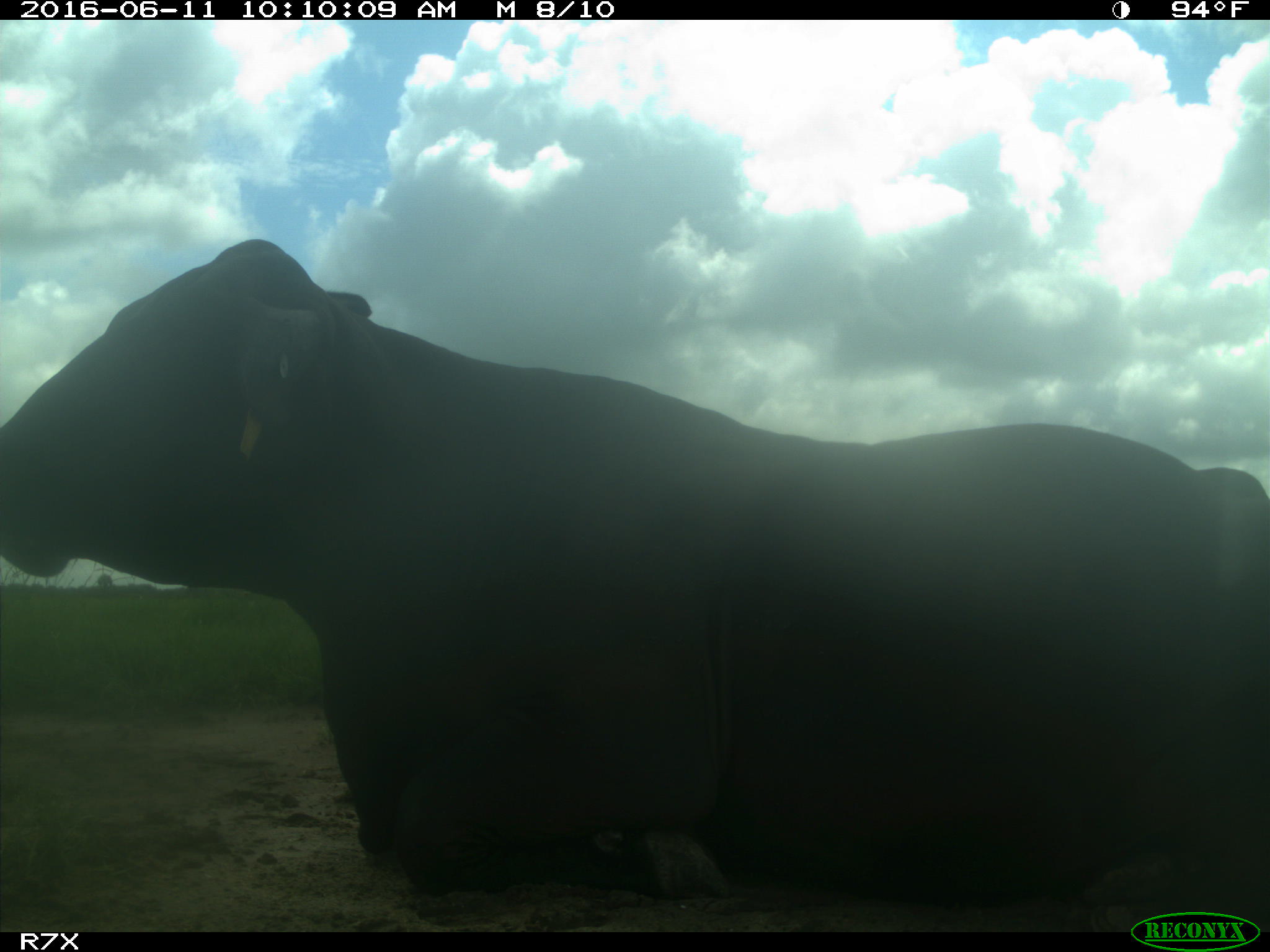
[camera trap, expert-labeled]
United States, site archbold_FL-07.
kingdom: Animalia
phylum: Chordata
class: Mammalia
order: Artiodactyla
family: Bovidae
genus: Bos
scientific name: Bos taurus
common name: domestic cow